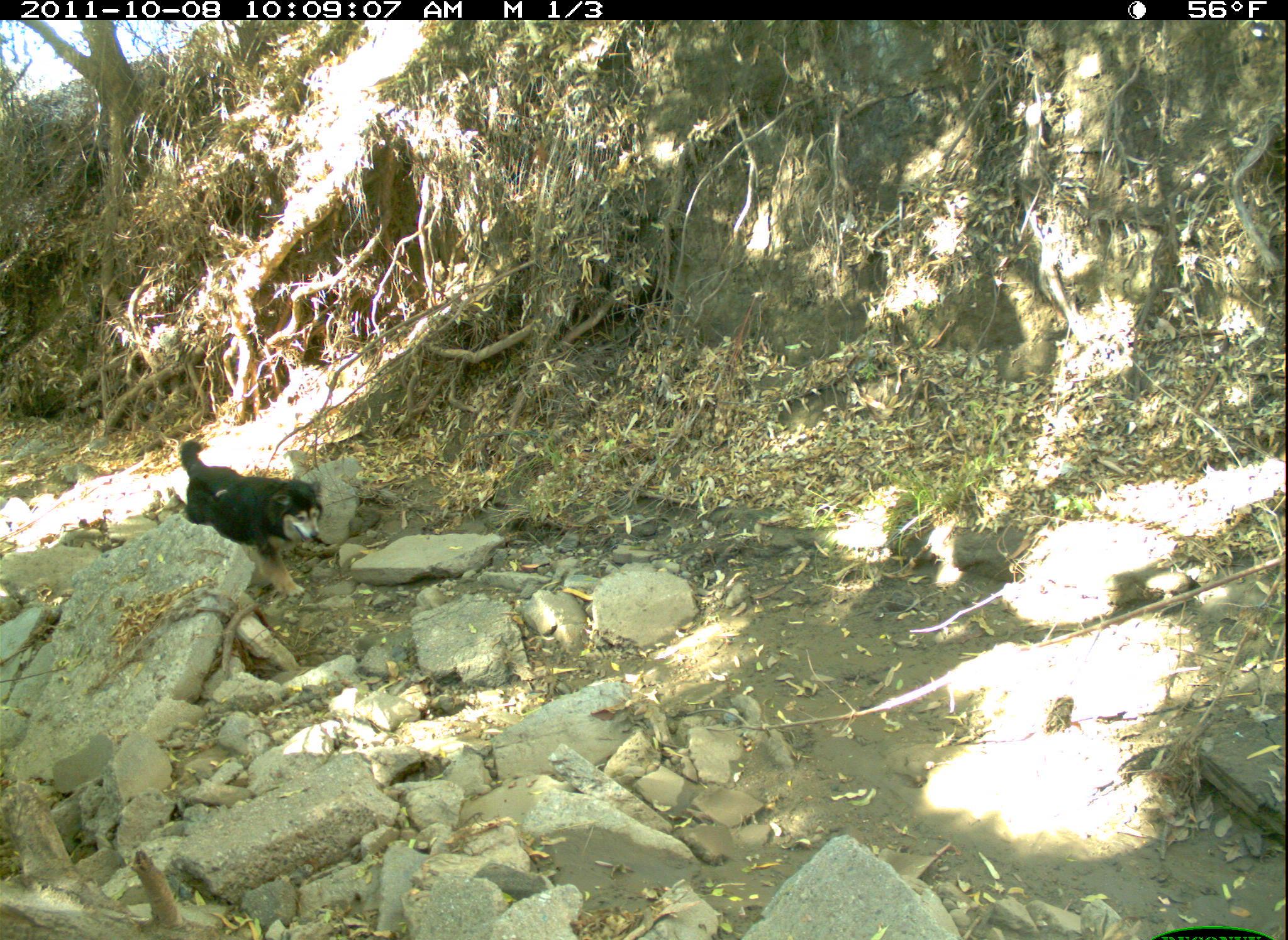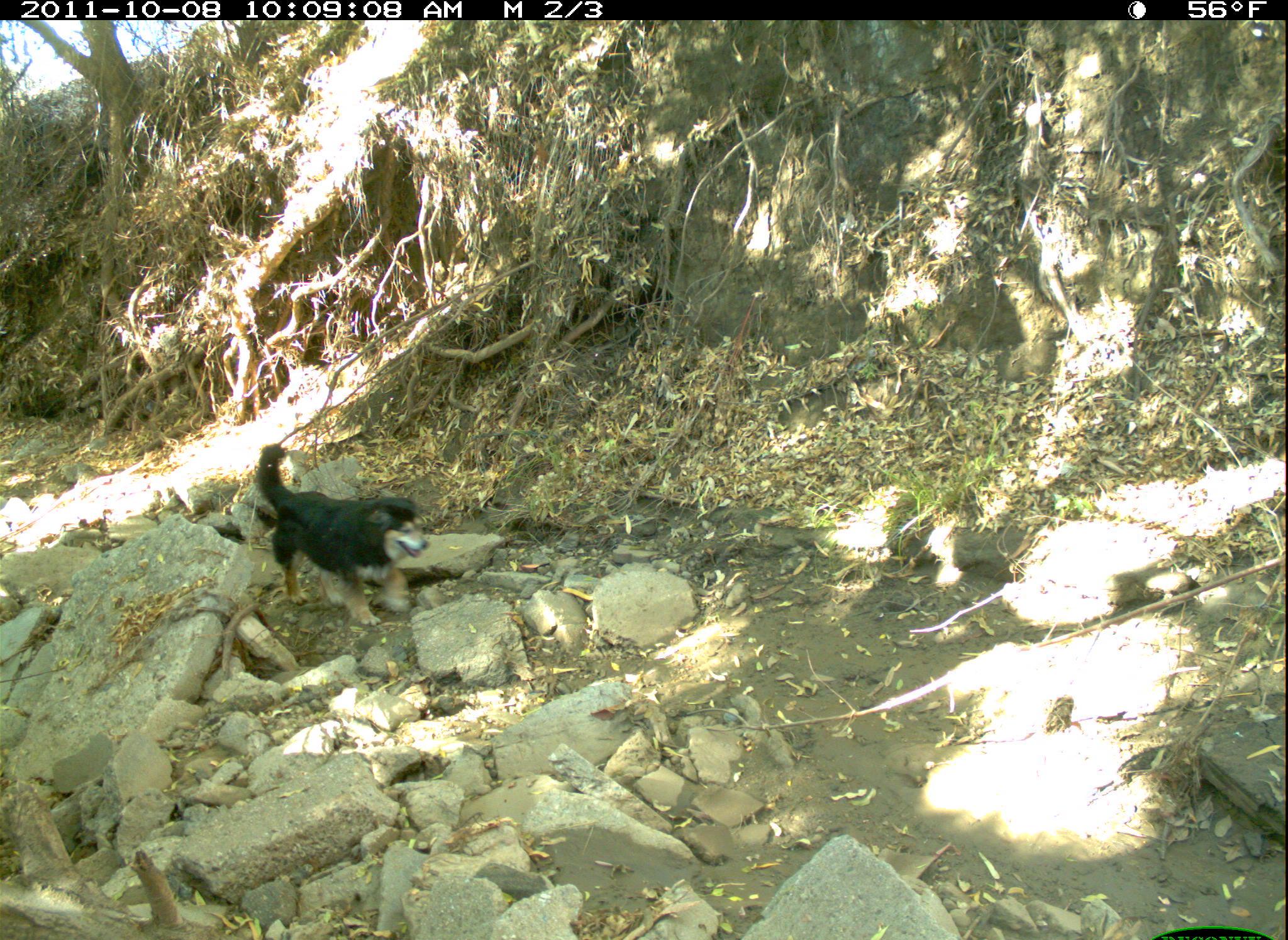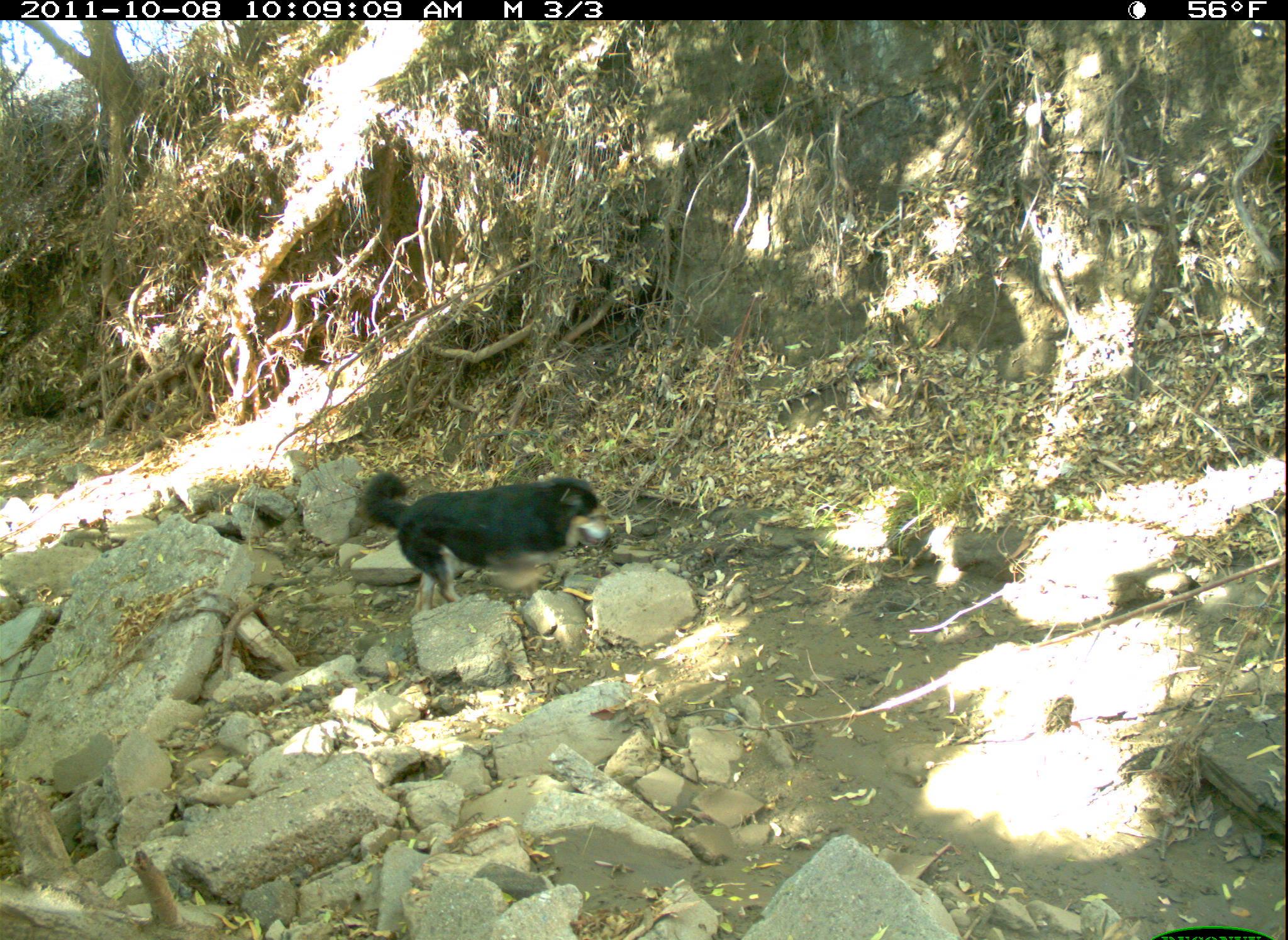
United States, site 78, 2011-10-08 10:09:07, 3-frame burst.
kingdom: Animalia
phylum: Chordata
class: Mammalia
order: Carnivora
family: Canidae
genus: Canis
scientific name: Canis familiaris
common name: domestic dog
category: dog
Dog (domestic dog) (Canis familiaris).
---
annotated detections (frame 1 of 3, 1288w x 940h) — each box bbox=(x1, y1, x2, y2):
dog: bbox=(153, 419, 343, 606)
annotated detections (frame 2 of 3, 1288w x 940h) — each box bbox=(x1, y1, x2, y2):
dog: bbox=(251, 433, 440, 633)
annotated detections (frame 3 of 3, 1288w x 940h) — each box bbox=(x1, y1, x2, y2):
dog: bbox=(353, 461, 626, 619)